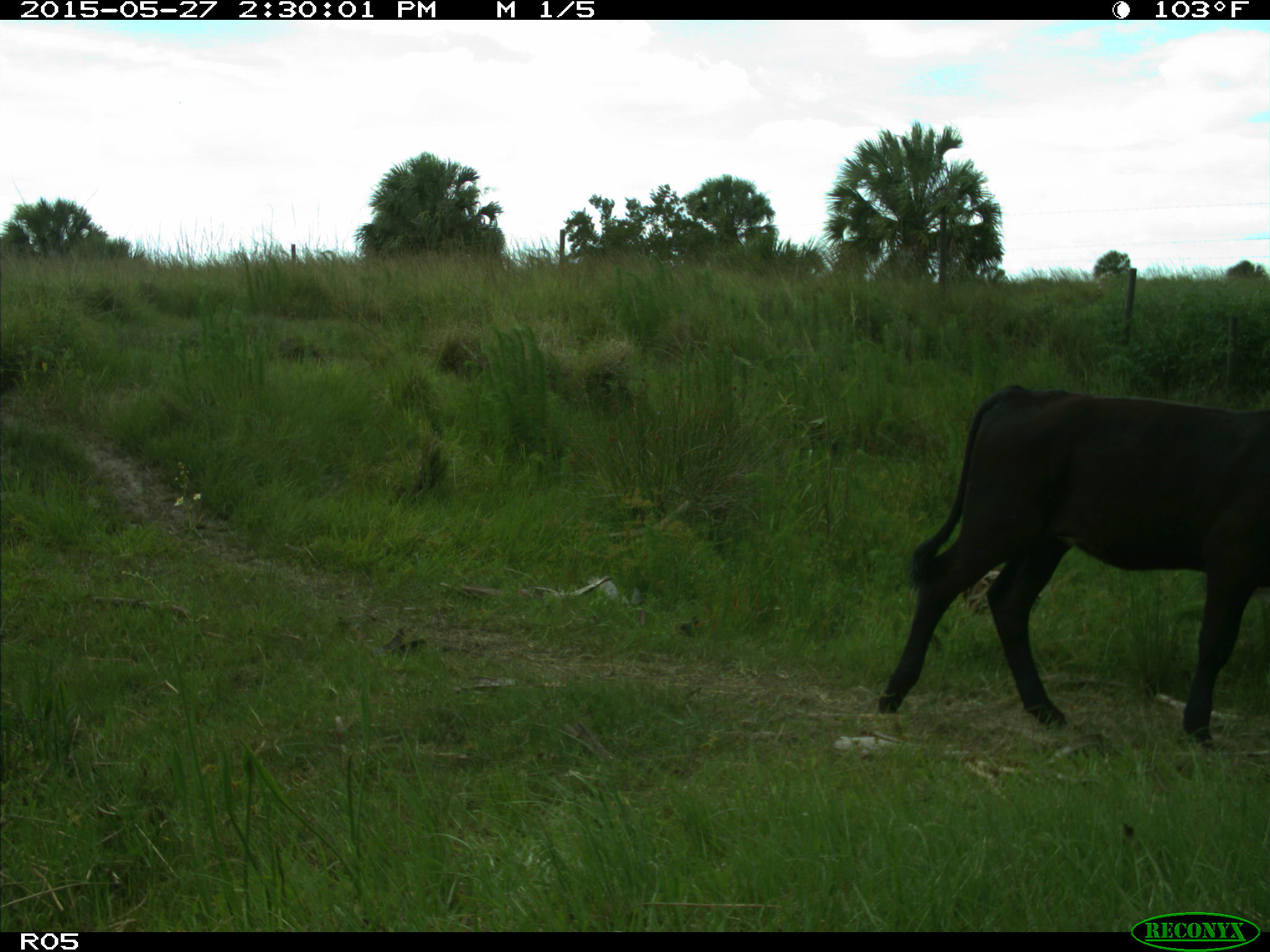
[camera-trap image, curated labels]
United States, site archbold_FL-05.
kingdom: Animalia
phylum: Chordata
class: Mammalia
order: Artiodactyla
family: Bovidae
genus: Bos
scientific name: Bos taurus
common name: domestic cow